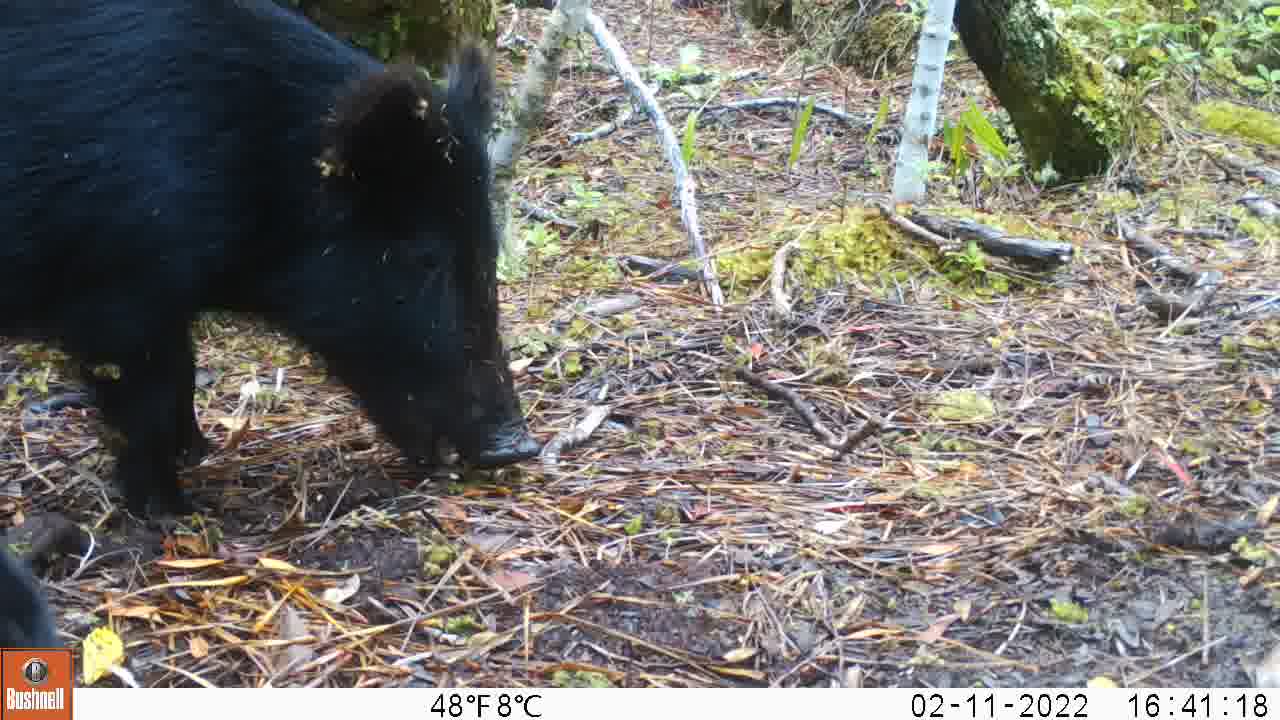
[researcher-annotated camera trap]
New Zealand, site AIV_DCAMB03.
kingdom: Animalia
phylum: Chordata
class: Mammalia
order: Artiodactyla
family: Suidae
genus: Sus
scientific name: Sus scrofa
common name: pig